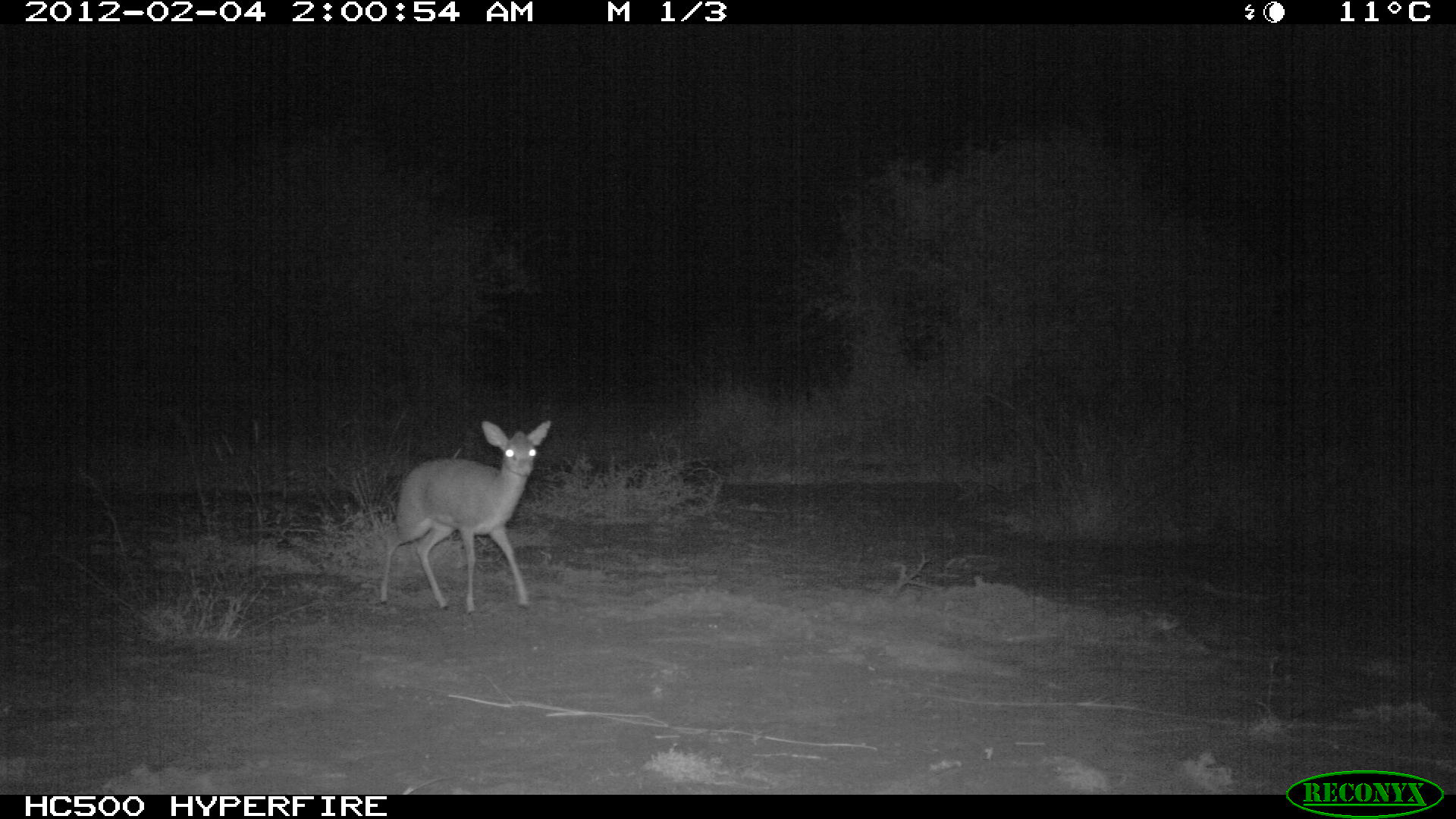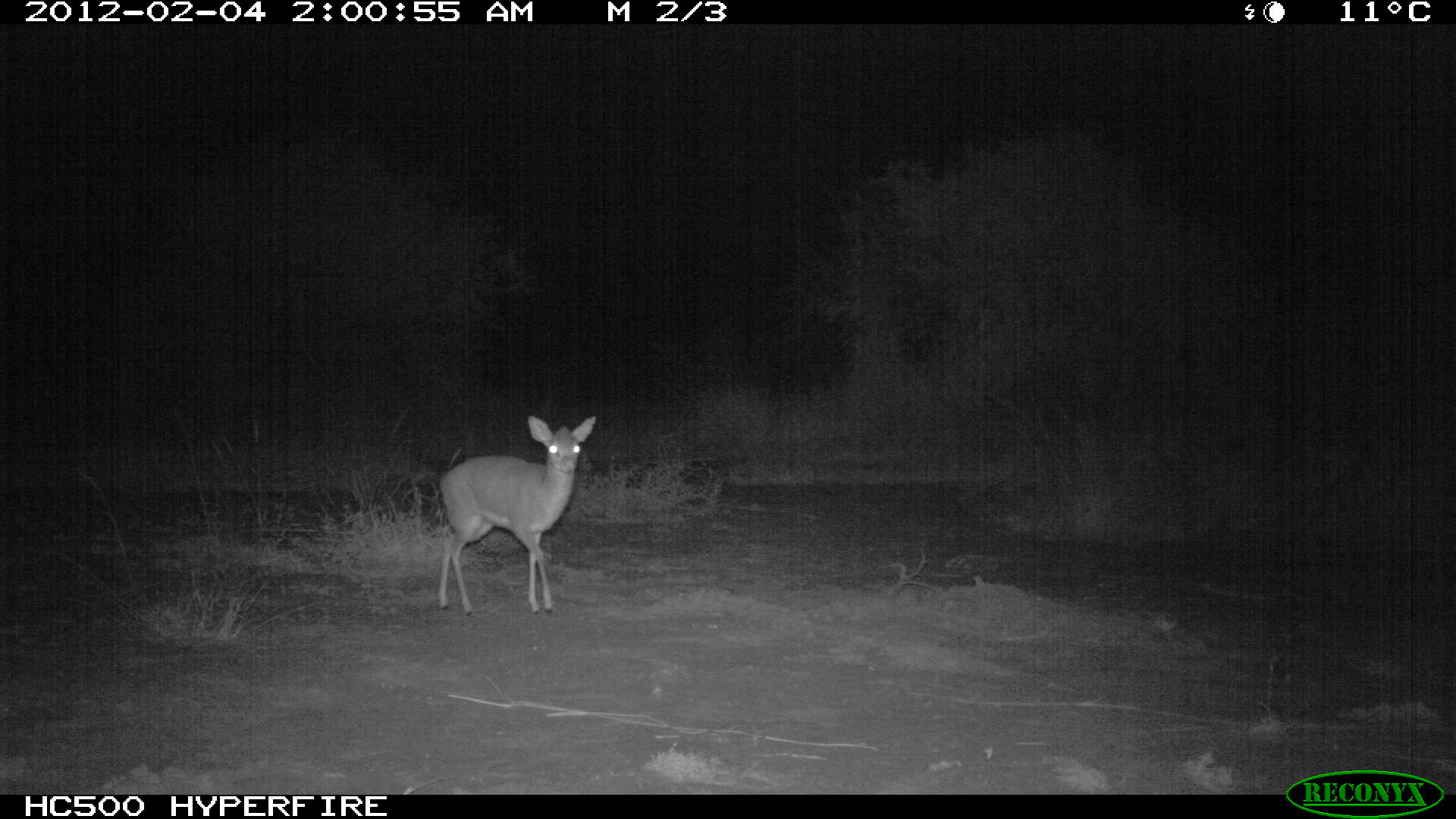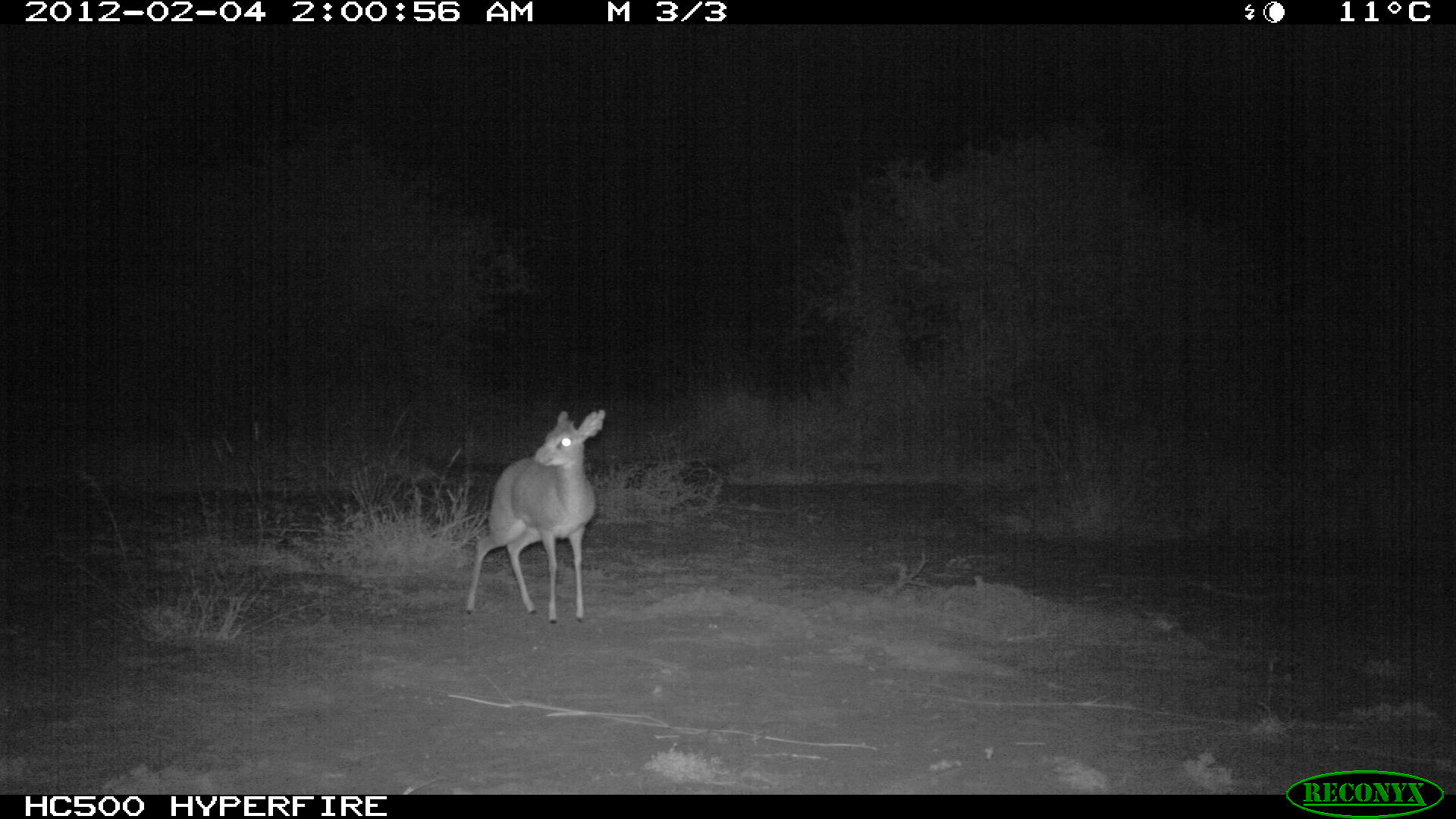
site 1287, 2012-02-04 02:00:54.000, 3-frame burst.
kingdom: Animalia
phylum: Chordata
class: Mammalia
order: Artiodactyla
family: Bovidae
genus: Madoqua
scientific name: Madoqua guentheri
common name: günther's dik-dik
Madoqua guentheri (günther's dik-dik), count 1.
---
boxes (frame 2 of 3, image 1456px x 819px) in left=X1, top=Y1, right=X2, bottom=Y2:
madoqua guentheri: left=435, top=411, right=597, bottom=616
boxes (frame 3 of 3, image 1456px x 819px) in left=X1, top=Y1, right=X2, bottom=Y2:
madoqua guentheri: left=462, top=407, right=606, bottom=624